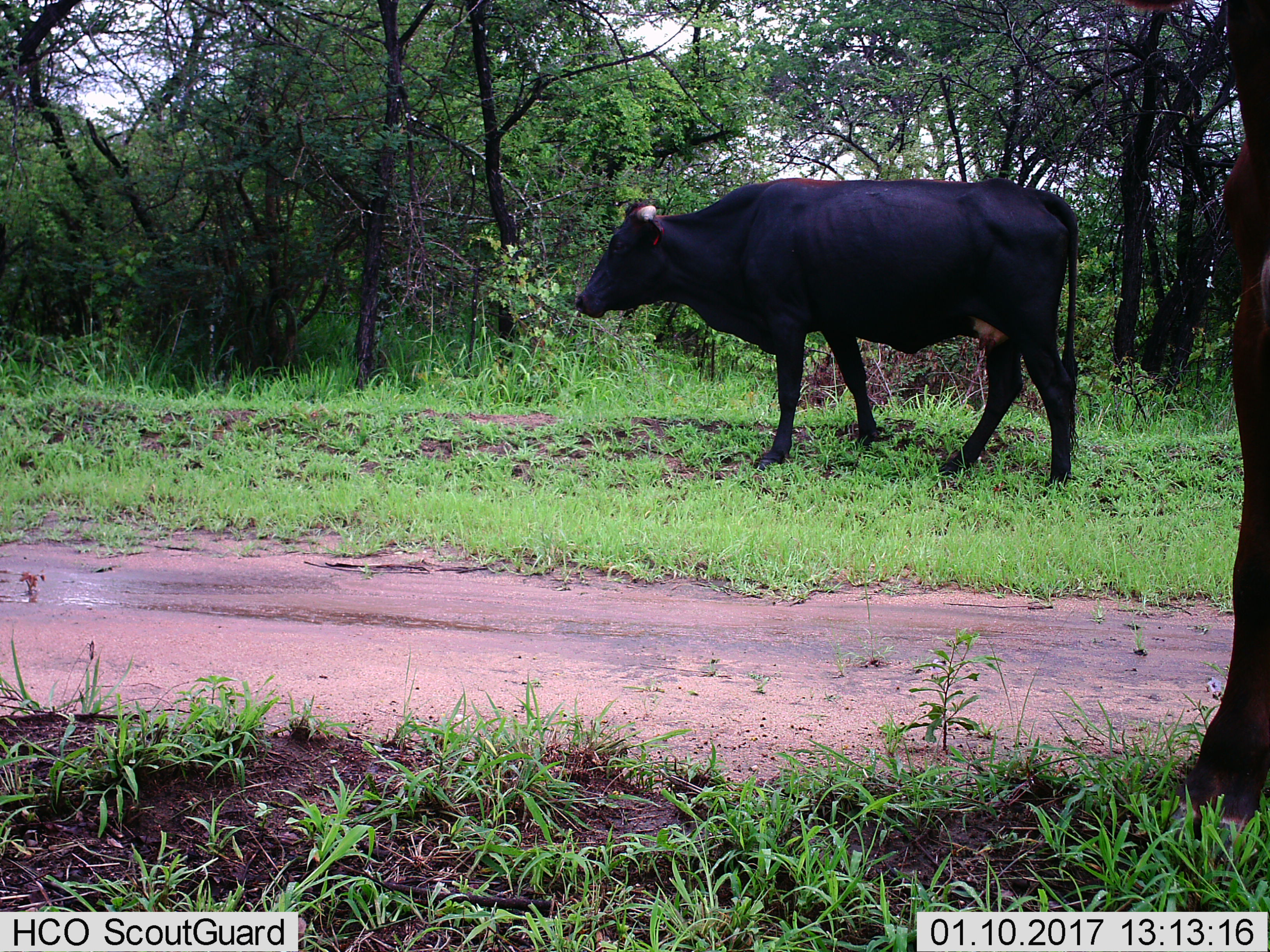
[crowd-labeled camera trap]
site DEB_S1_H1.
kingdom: Animalia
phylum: Chordata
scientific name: Vertebrata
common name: domestic animal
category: domesticanimal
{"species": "domesticanimal (domestic animal) (Vertebrata)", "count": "2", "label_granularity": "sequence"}